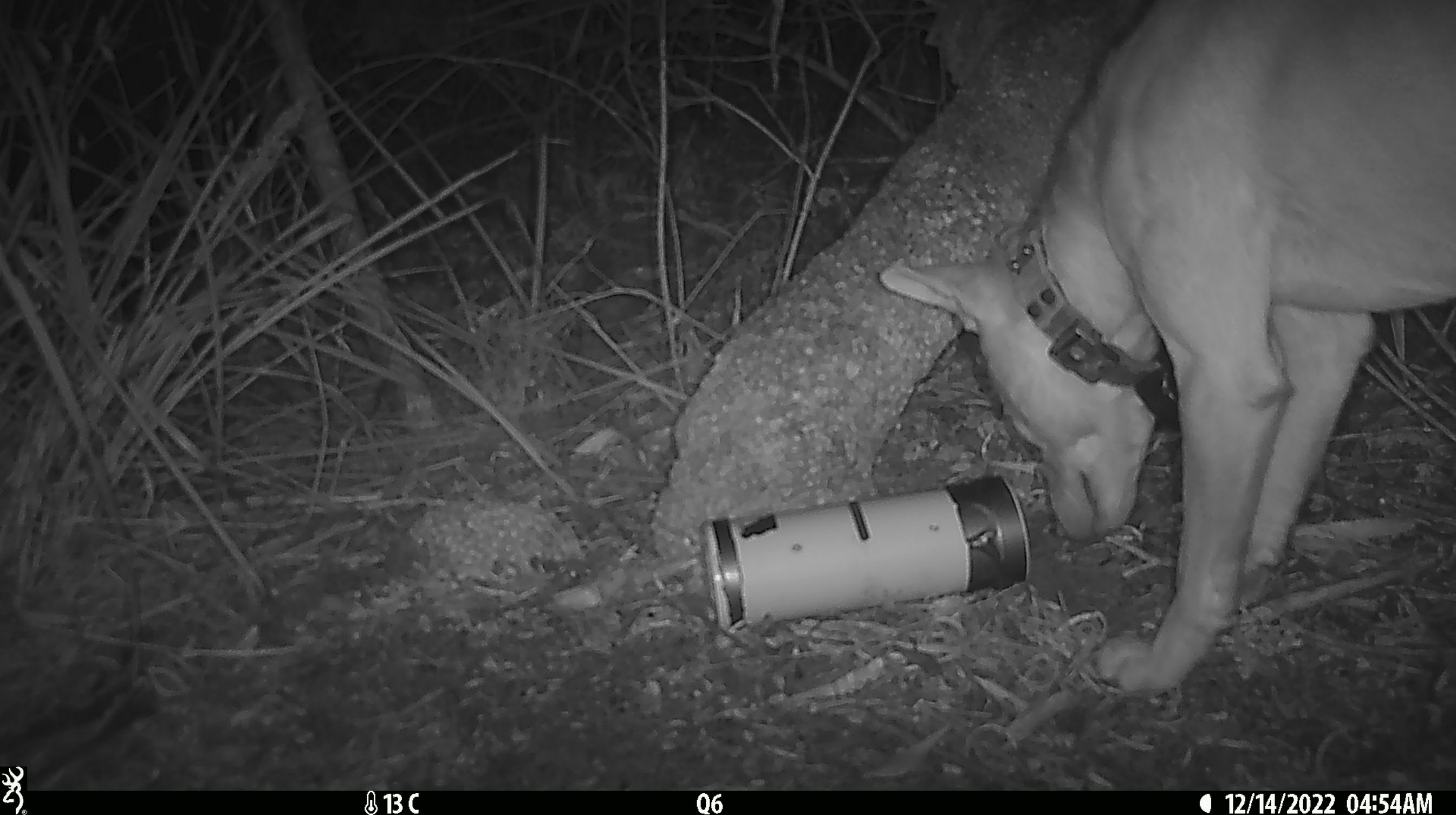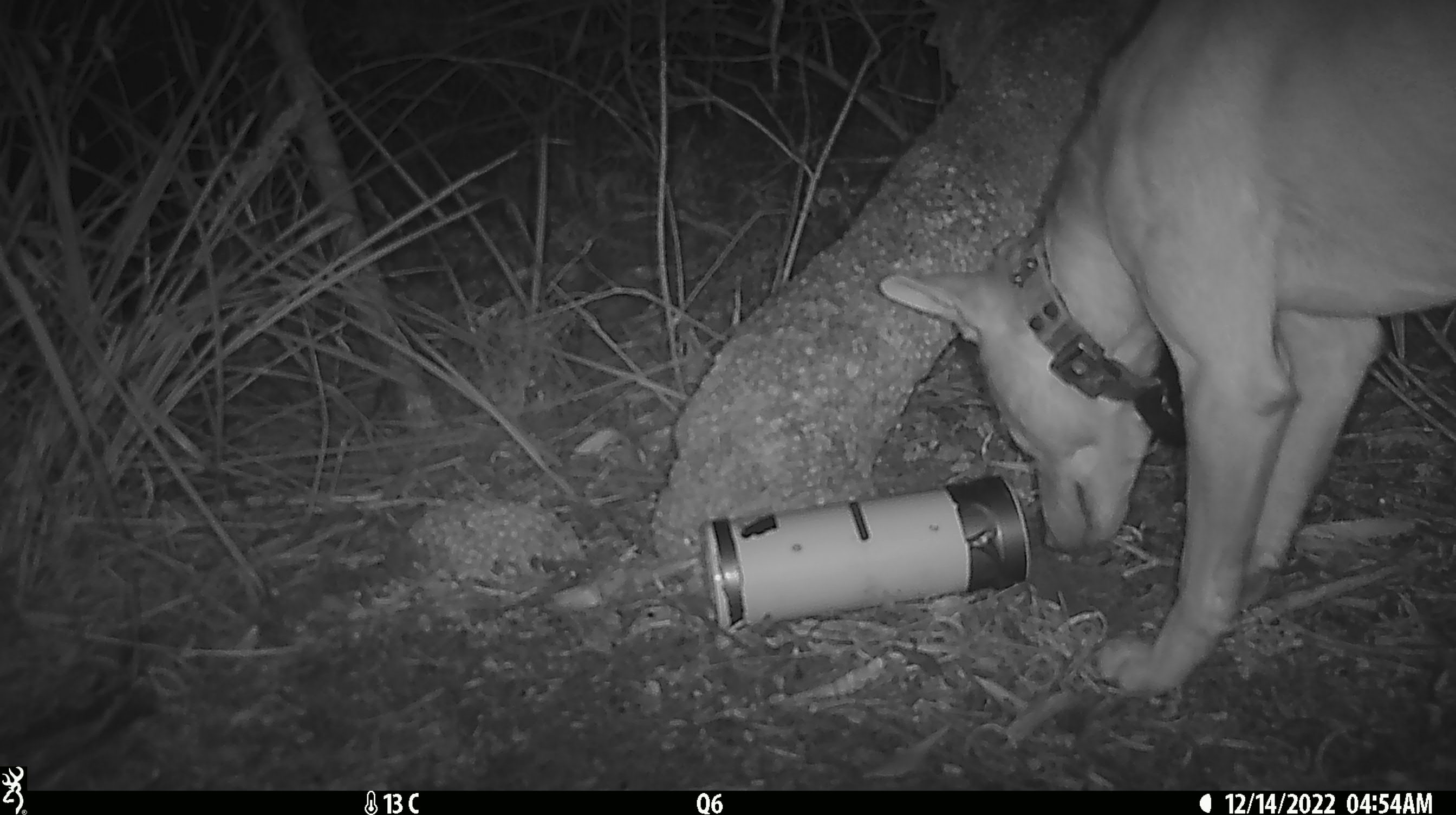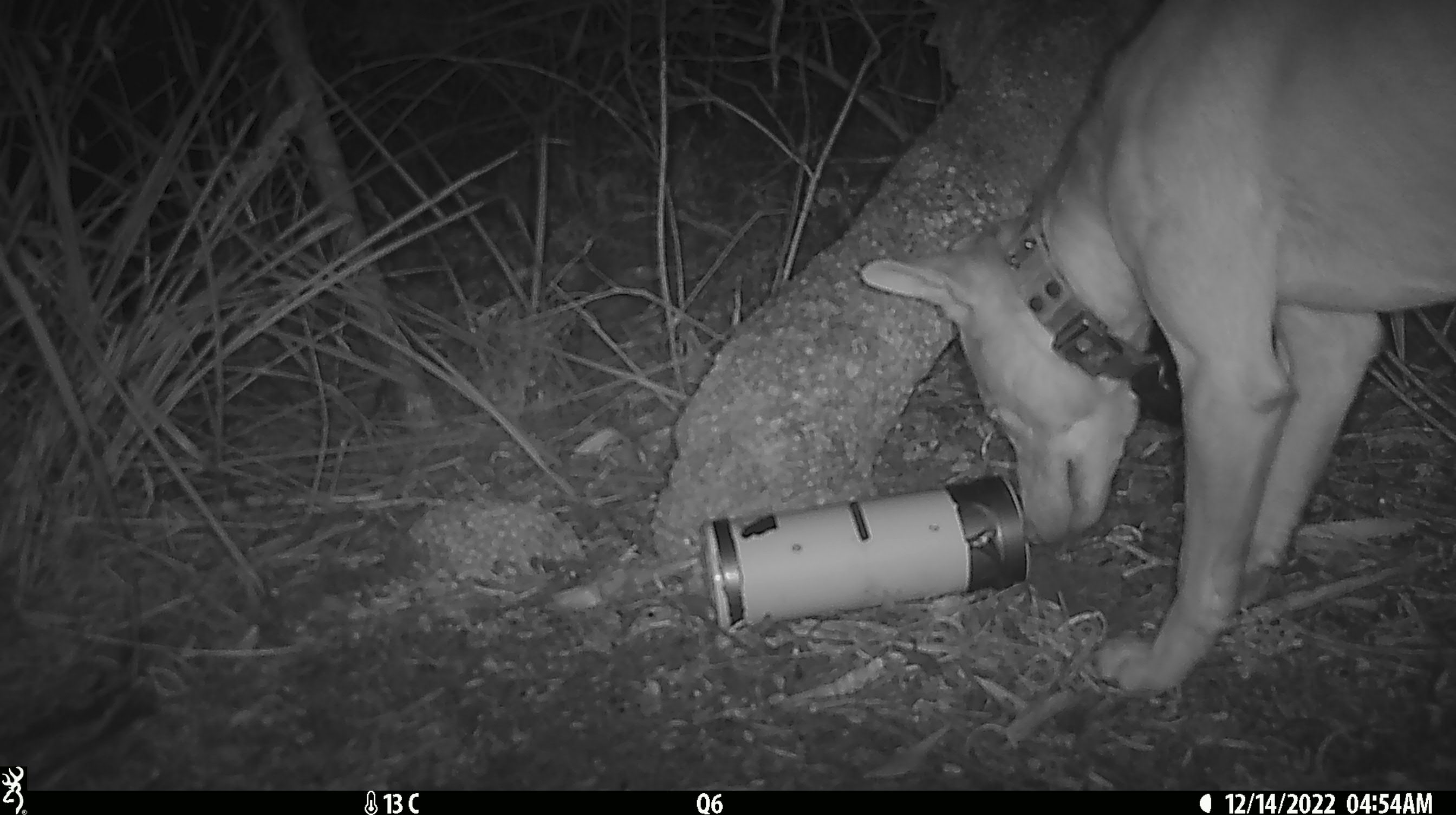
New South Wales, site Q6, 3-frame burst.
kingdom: Animalia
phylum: Chordata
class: Mammalia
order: Carnivora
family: Canidae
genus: Canis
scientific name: Canis familiaris dingo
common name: dingo